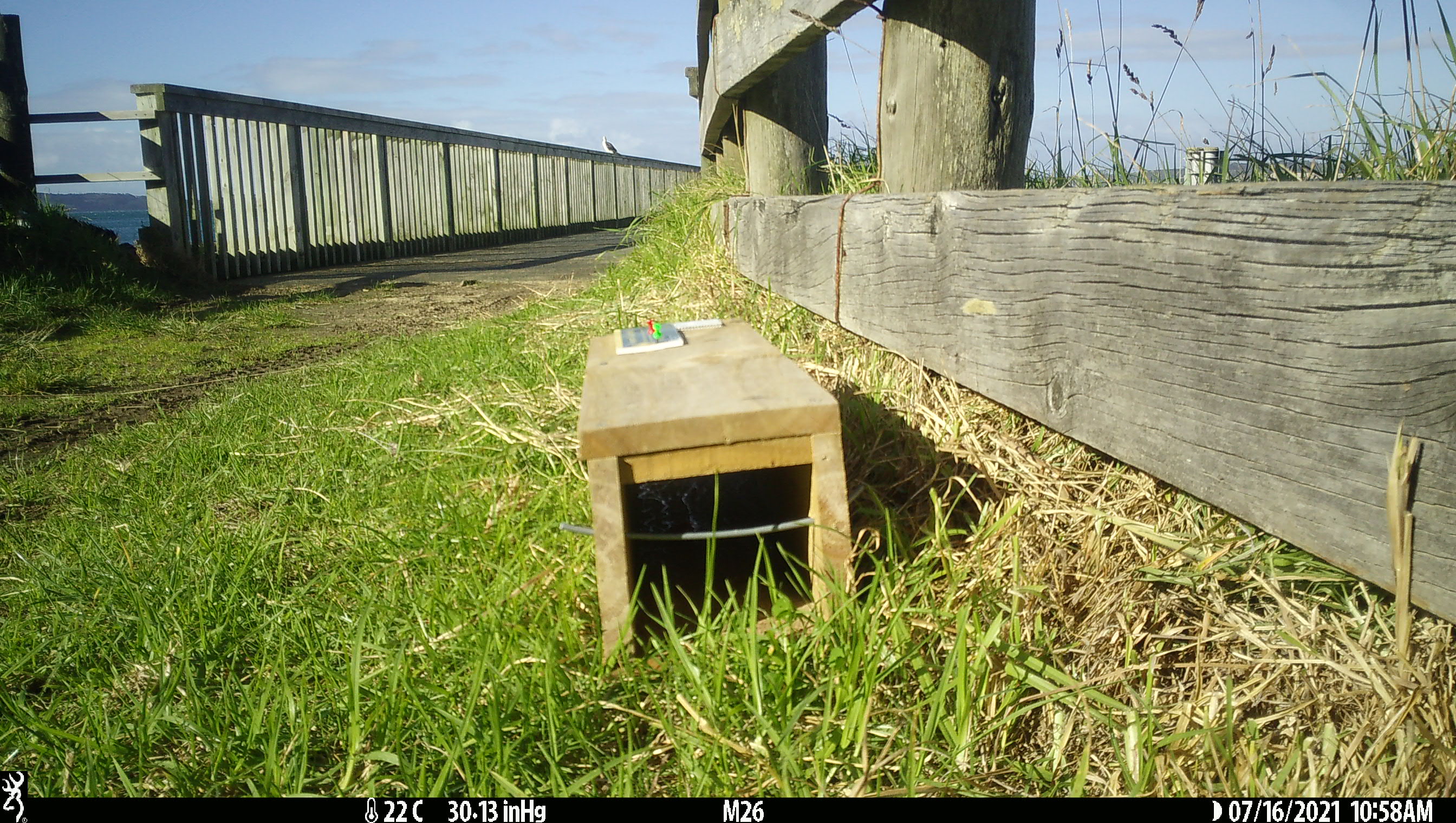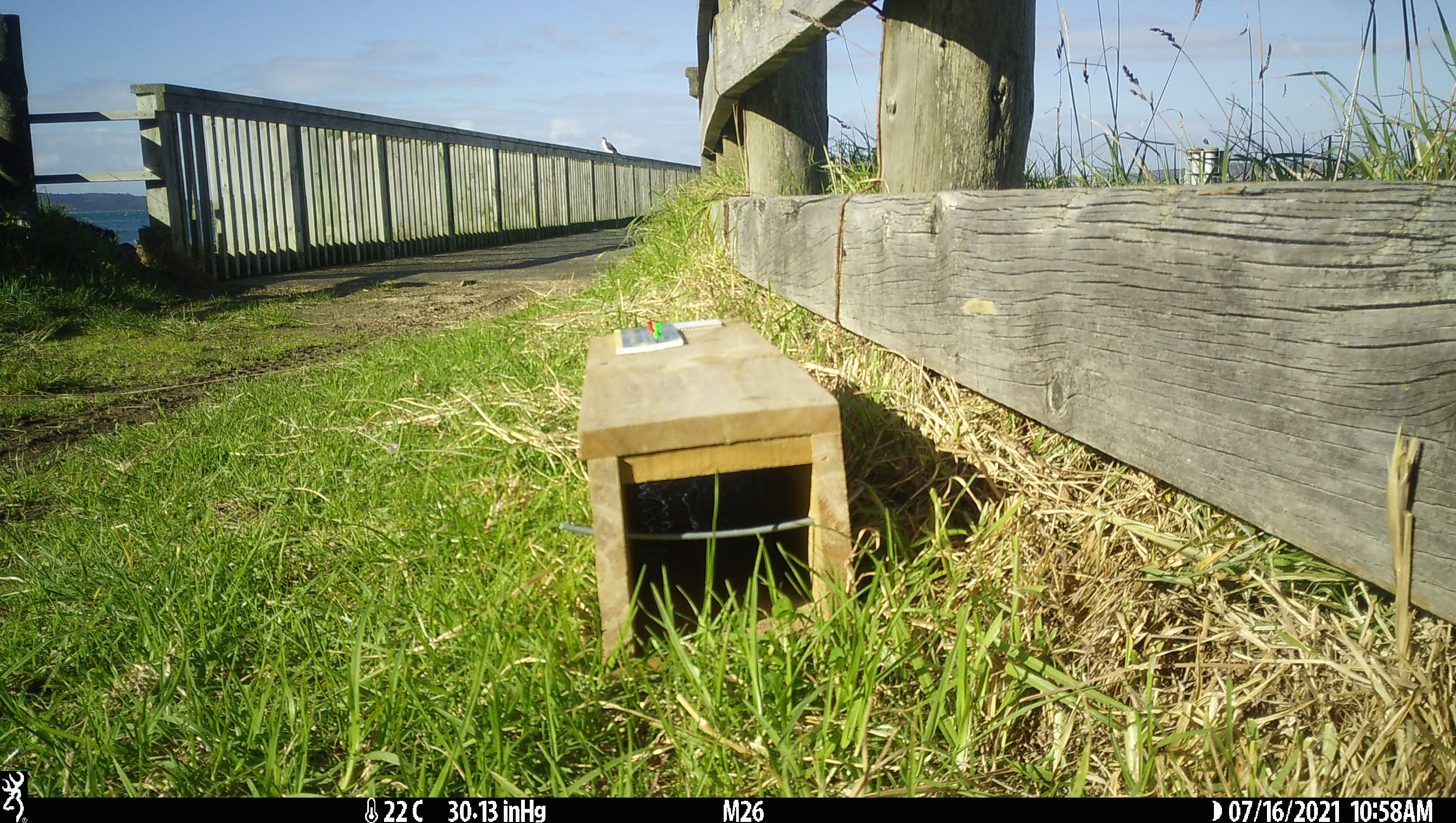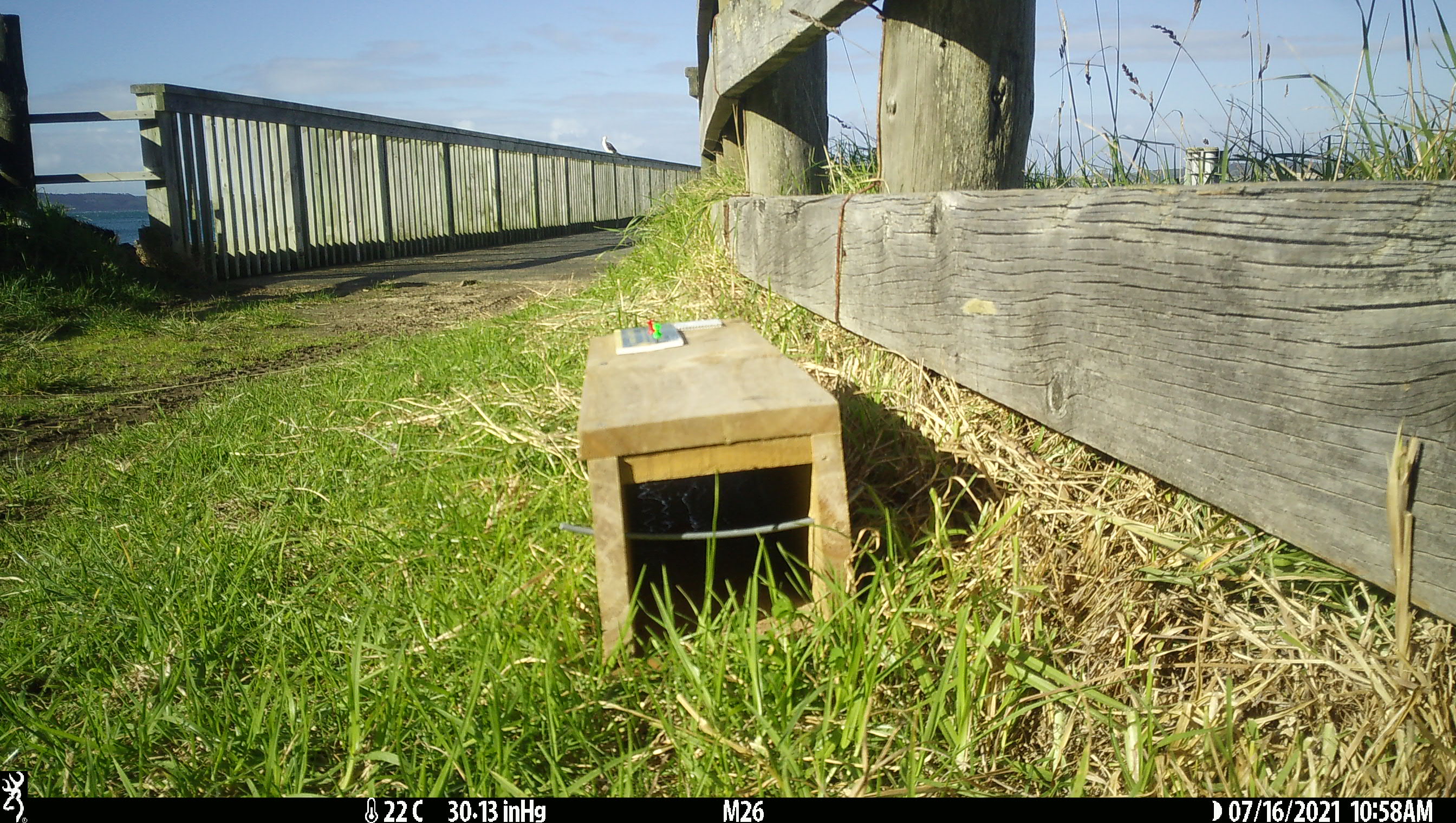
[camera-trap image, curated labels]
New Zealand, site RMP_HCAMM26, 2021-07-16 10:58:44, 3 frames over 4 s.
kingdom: Animalia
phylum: Chordata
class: Aves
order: Suliformes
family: Phalacrocoracidae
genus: Gulosus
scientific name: Gulosus aristotelis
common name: common shag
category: shag